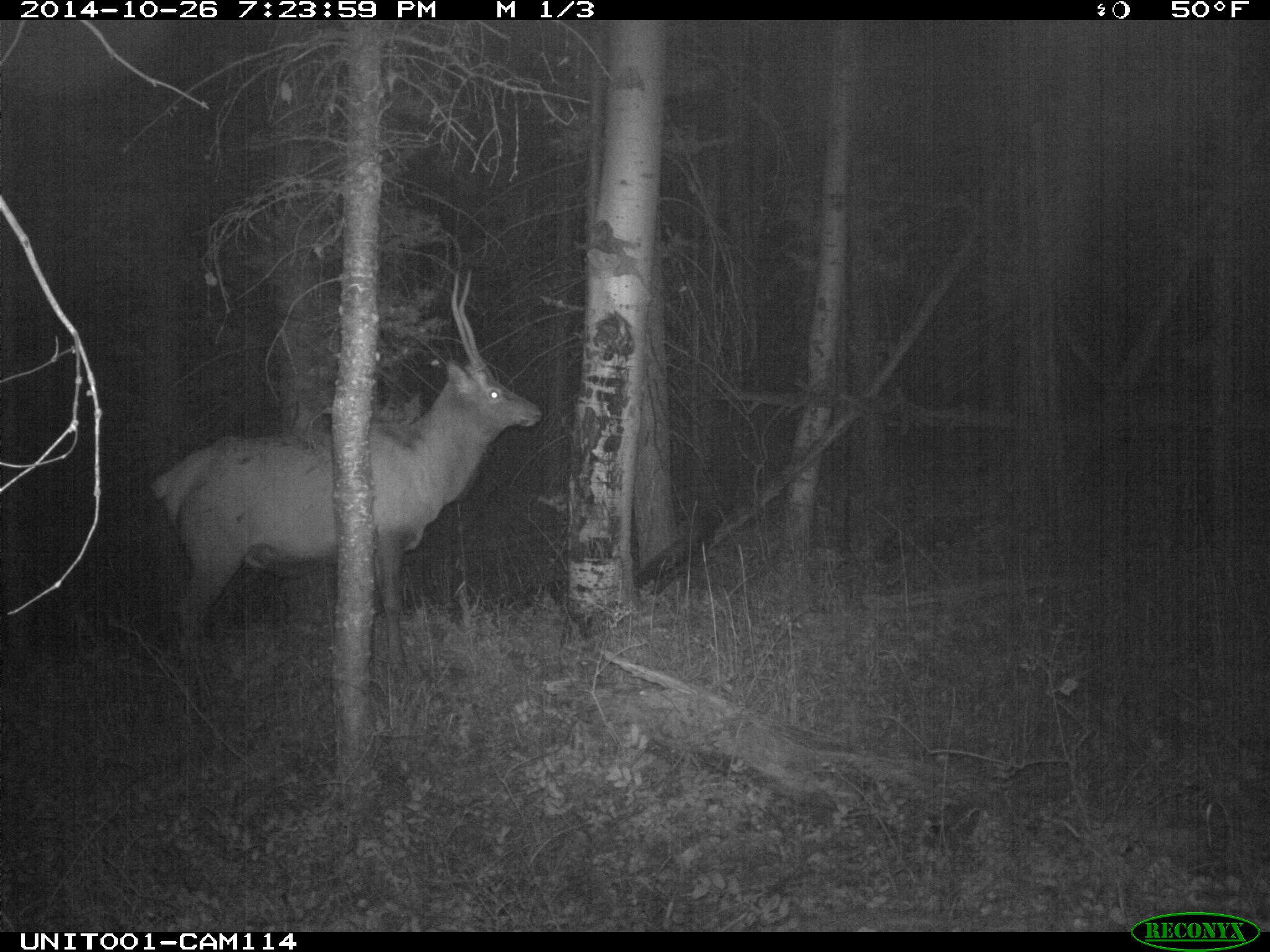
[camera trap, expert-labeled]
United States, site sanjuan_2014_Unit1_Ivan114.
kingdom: Animalia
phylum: Chordata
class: Mammalia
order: Artiodactyla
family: Cervidae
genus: Cervus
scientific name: Cervus elaphus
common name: red deer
Cervus elaphus (red deer).